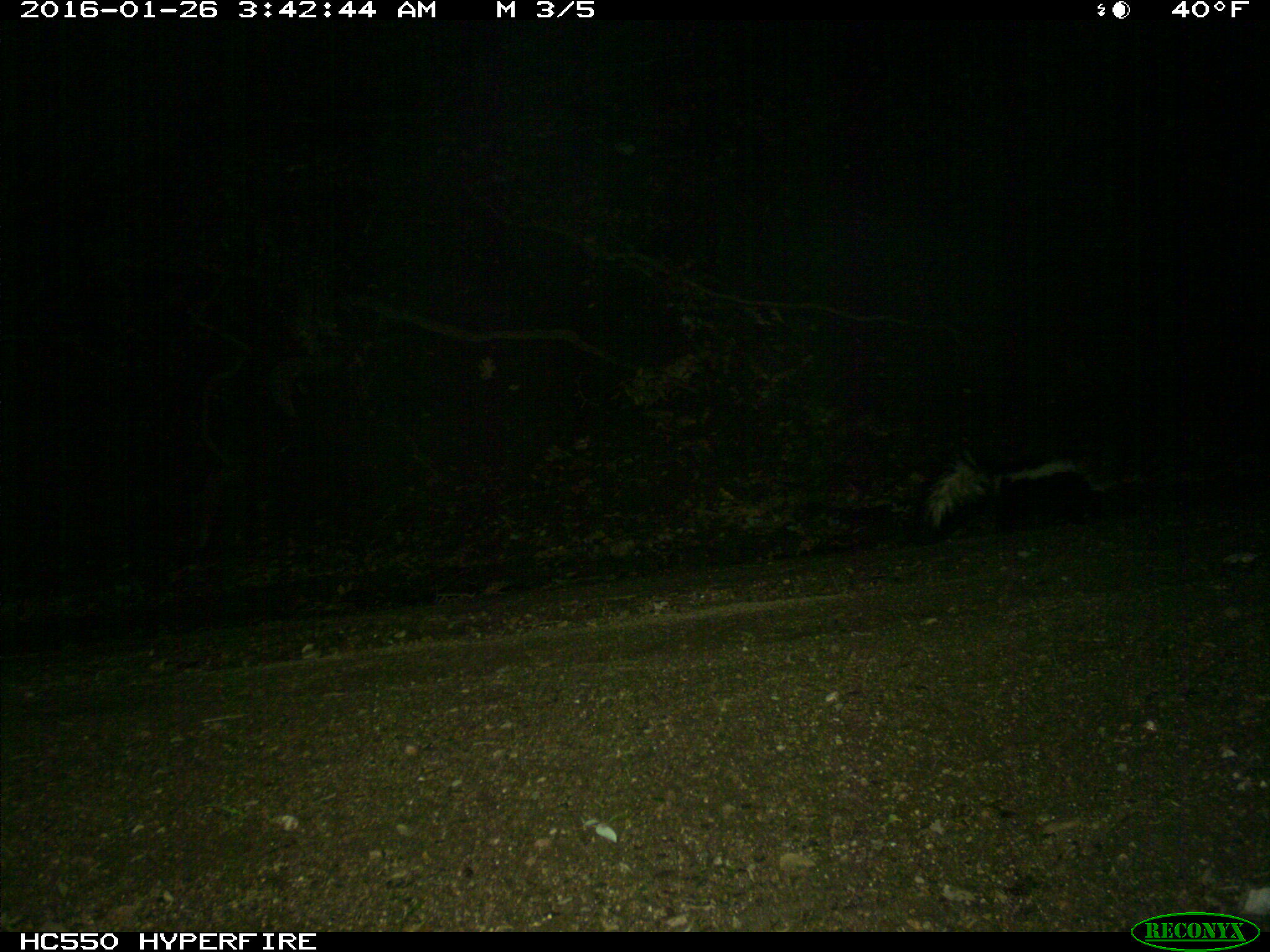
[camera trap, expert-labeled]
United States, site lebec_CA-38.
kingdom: Animalia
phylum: Chordata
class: Mammalia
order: Carnivora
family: Mephitidae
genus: Mephitis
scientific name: Mephitis mephitis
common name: striped skunk